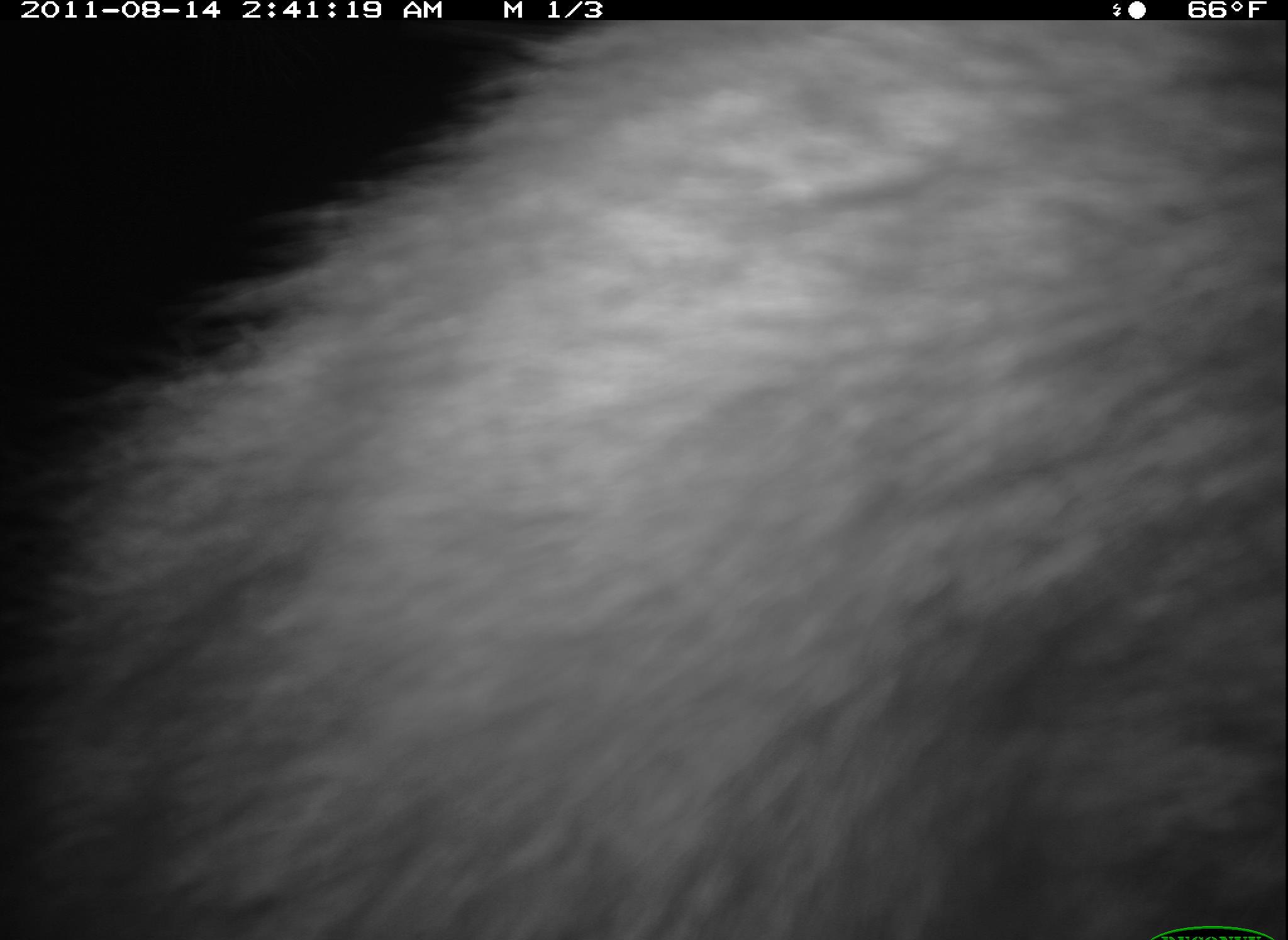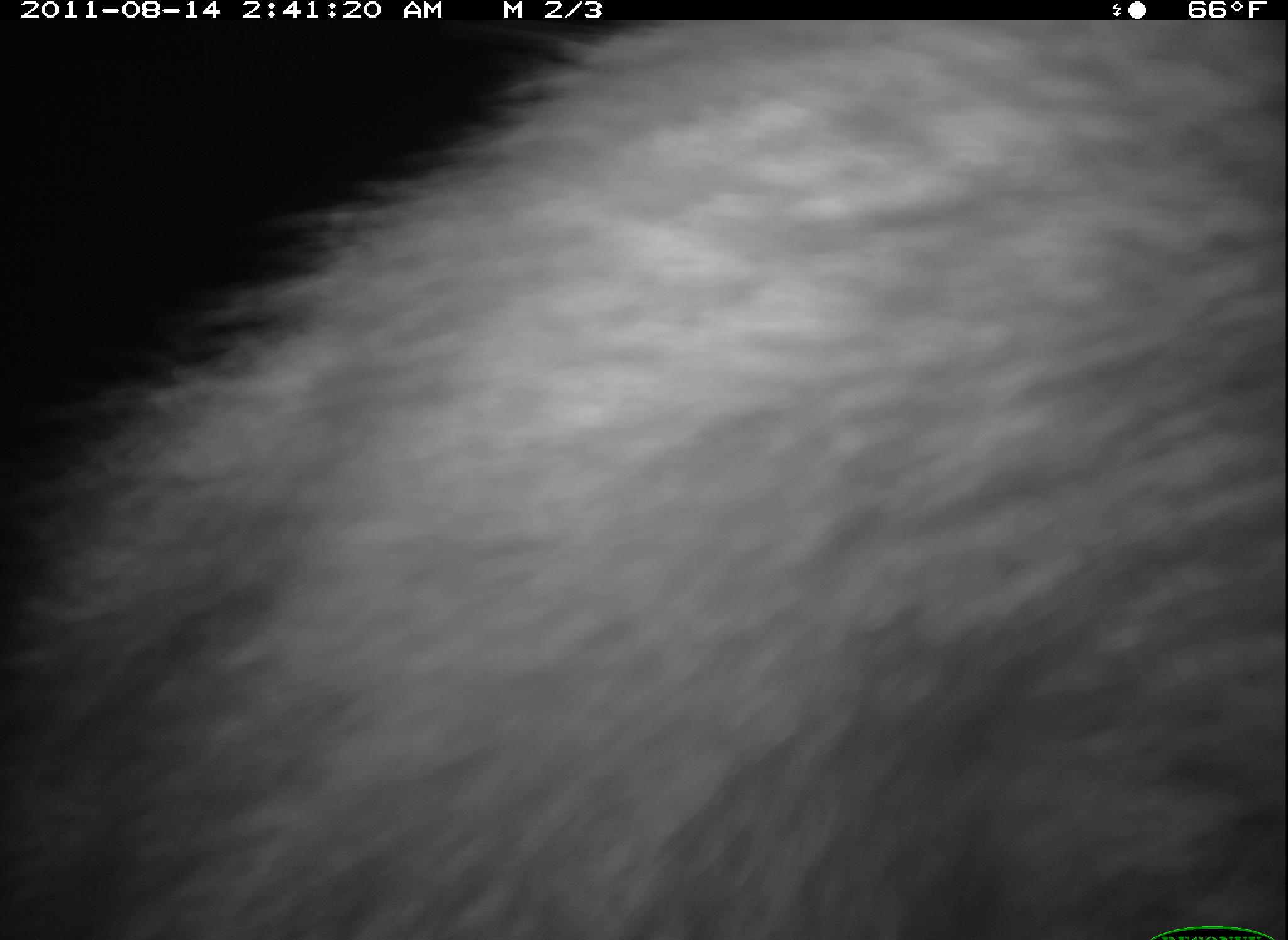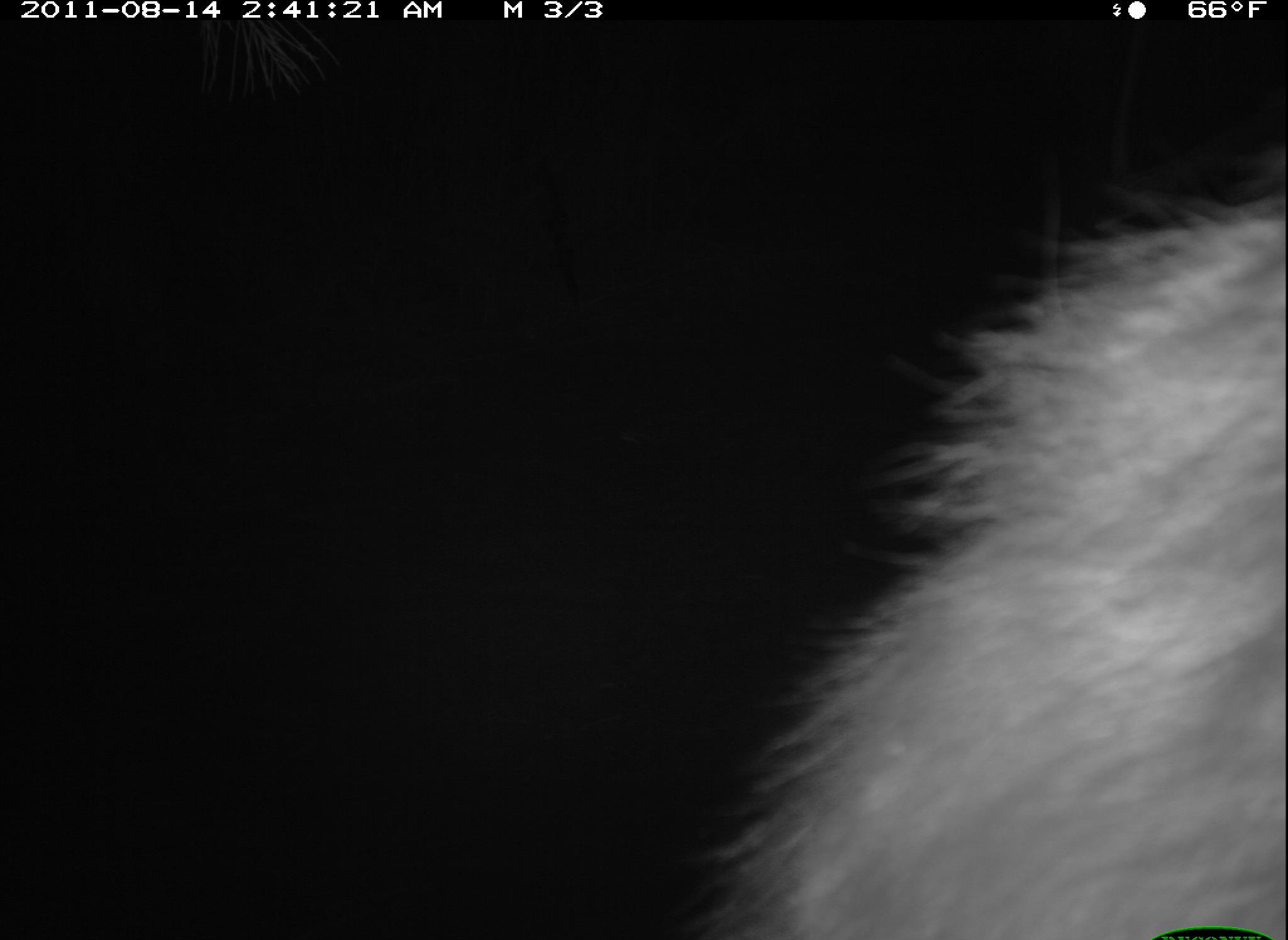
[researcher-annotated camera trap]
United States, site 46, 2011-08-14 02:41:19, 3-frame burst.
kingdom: Animalia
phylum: Chordata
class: Mammalia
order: Carnivora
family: Procyonidae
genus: Procyon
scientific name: Procyon lotor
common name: raccoon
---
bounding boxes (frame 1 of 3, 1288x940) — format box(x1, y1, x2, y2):
raccoon: box(97, 24, 1286, 939)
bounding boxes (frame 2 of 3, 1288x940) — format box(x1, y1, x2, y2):
raccoon: box(14, 16, 1278, 940)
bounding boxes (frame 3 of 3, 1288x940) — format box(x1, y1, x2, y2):
raccoon: box(703, 165, 1288, 940)